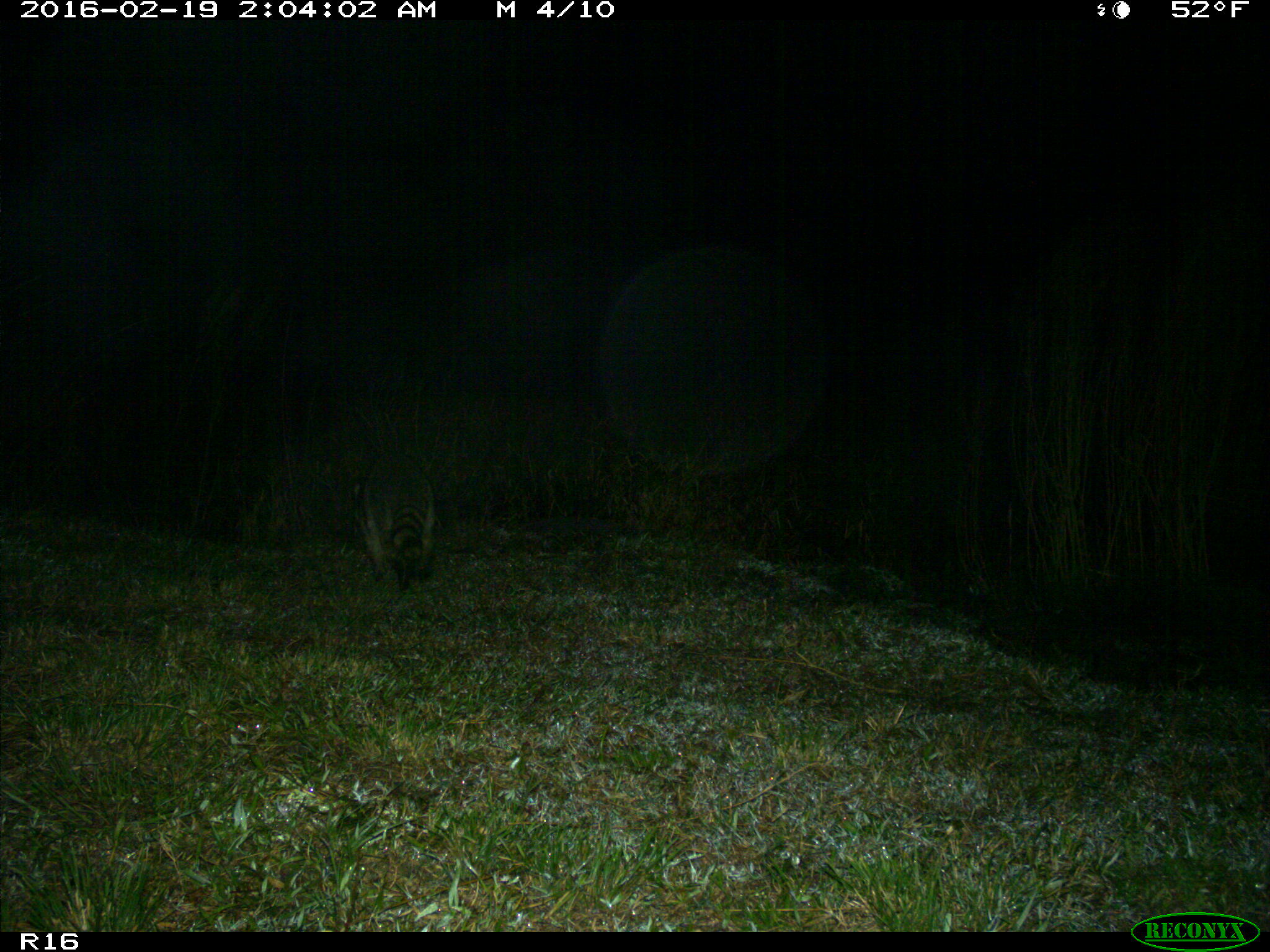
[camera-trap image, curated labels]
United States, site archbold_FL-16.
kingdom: Animalia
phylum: Chordata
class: Mammalia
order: Carnivora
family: Procyonidae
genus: Procyon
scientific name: Procyon lotor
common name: common raccoon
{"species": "Procyon lotor (common raccoon)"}